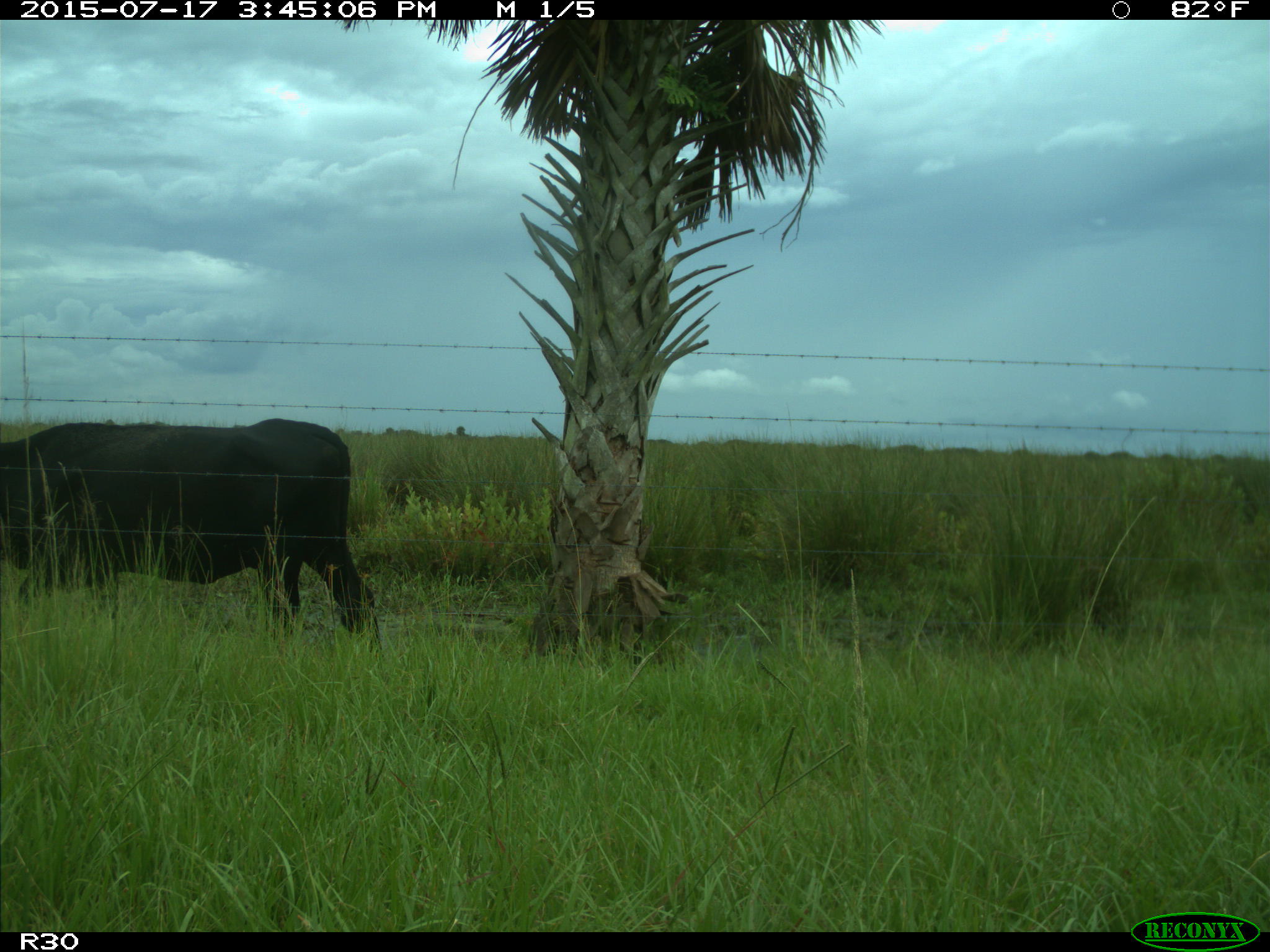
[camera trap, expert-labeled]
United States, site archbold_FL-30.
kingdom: Animalia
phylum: Chordata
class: Mammalia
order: Artiodactyla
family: Bovidae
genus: Bos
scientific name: Bos taurus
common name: domestic cow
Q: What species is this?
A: Bos taurus (domestic cow).